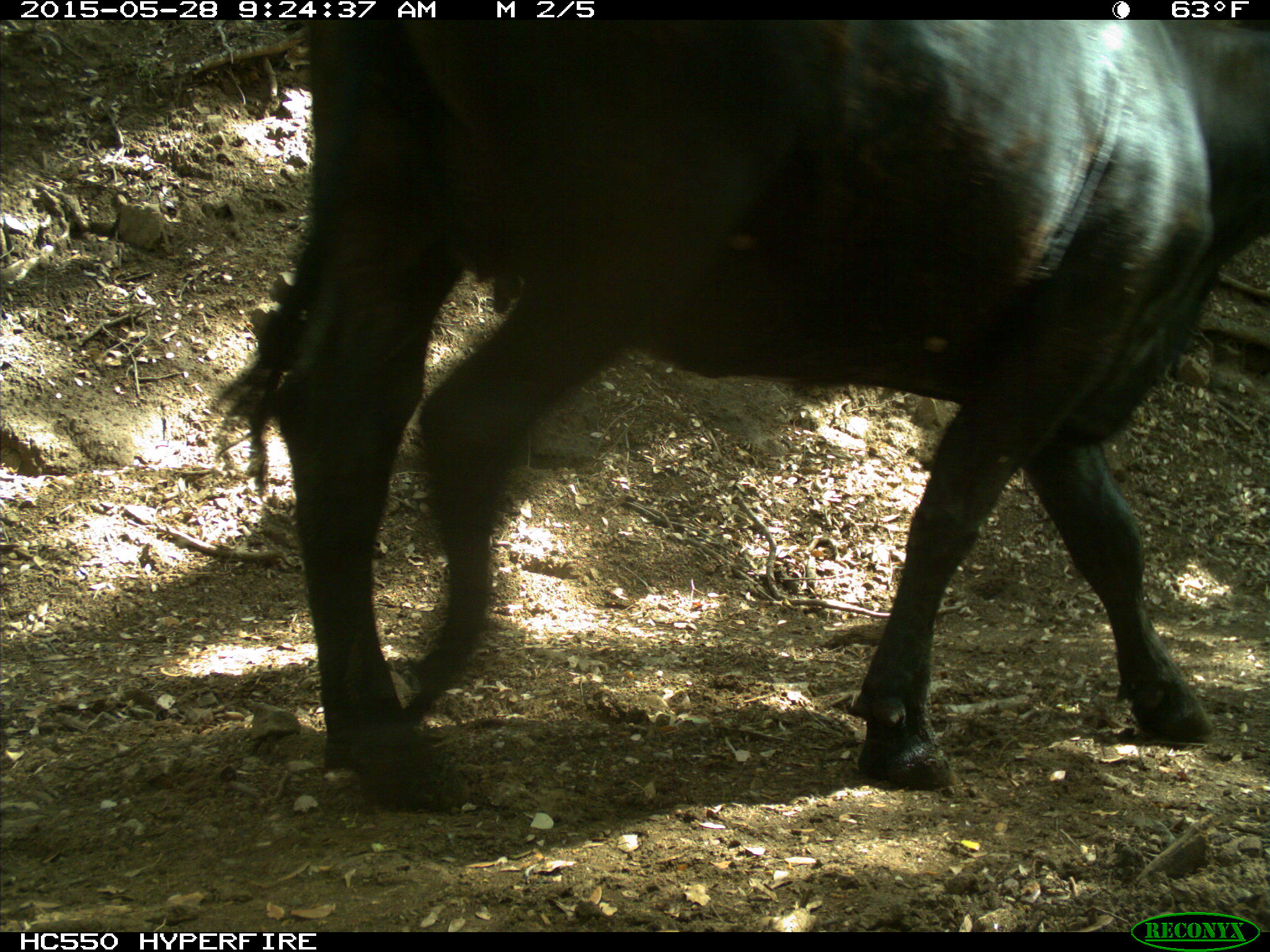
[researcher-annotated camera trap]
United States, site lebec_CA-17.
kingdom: Animalia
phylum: Chordata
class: Mammalia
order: Artiodactyla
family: Bovidae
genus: Bos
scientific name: Bos taurus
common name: domestic cow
Bos taurus (domestic cow).